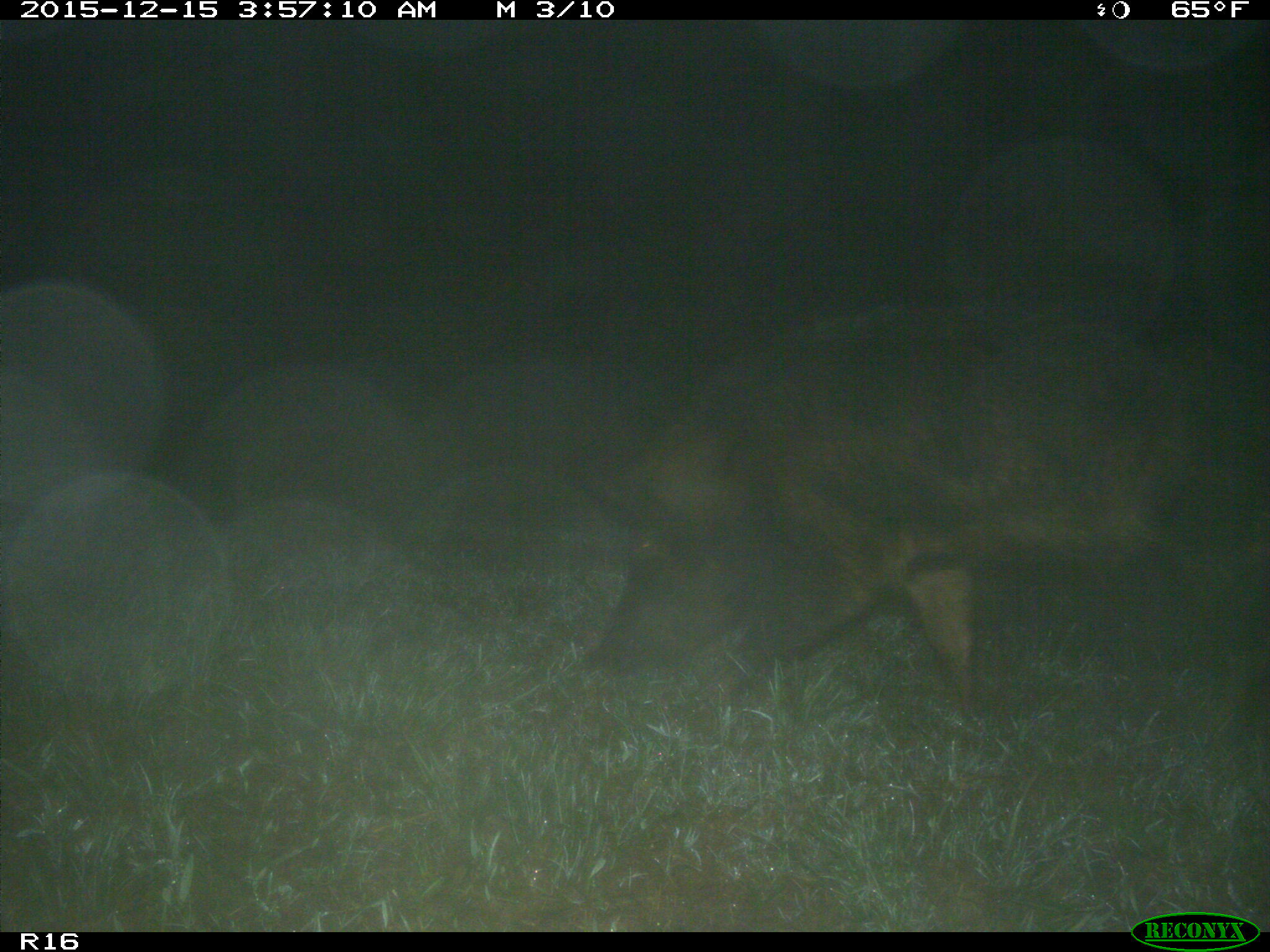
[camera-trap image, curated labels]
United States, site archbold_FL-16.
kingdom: Animalia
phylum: Chordata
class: Mammalia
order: Artiodactyla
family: Suidae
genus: Sus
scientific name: Sus scrofa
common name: wild boar